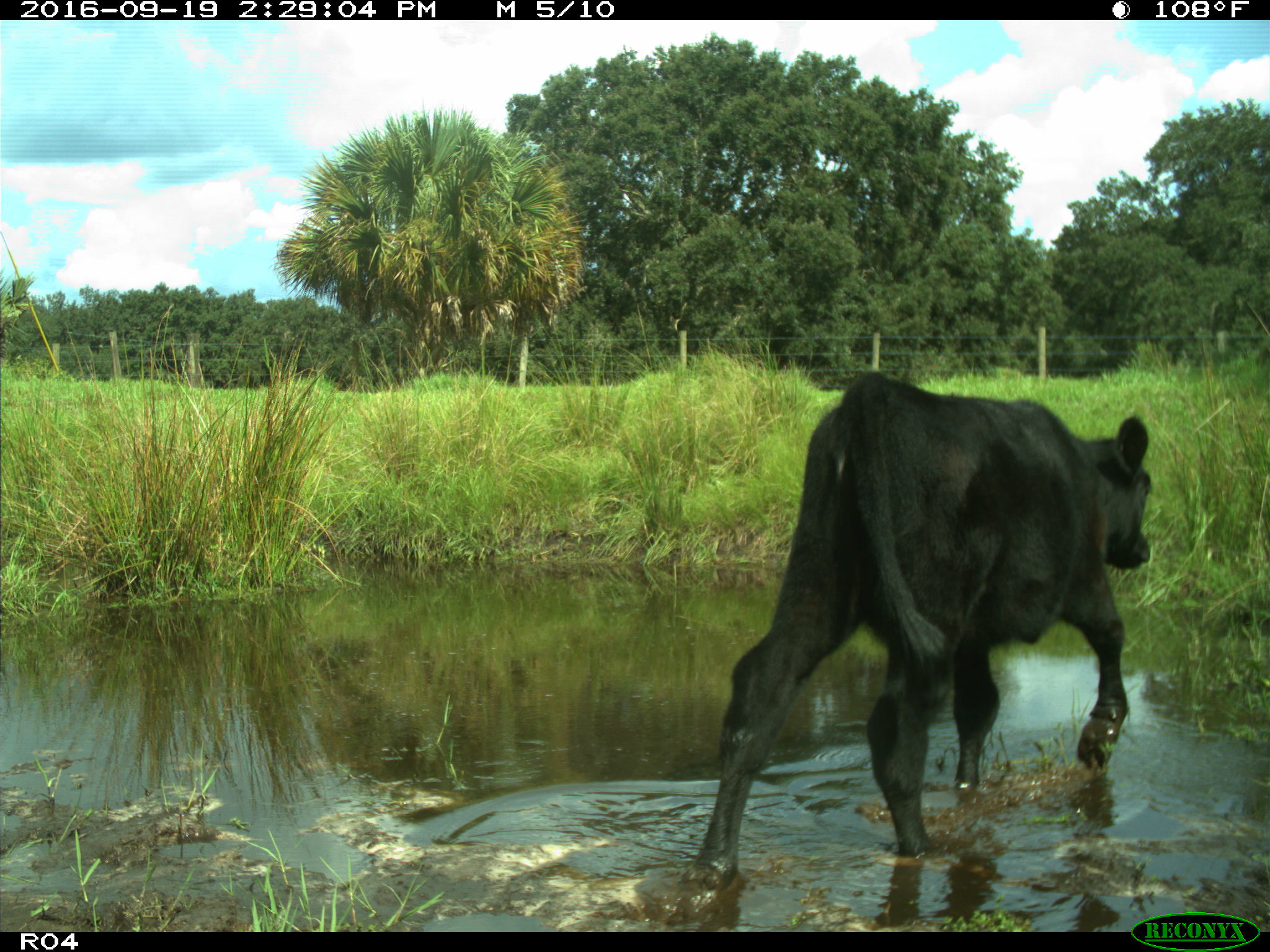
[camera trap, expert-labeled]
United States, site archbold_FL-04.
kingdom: Animalia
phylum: Chordata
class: Mammalia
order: Artiodactyla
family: Bovidae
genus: Bos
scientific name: Bos taurus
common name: domestic cow